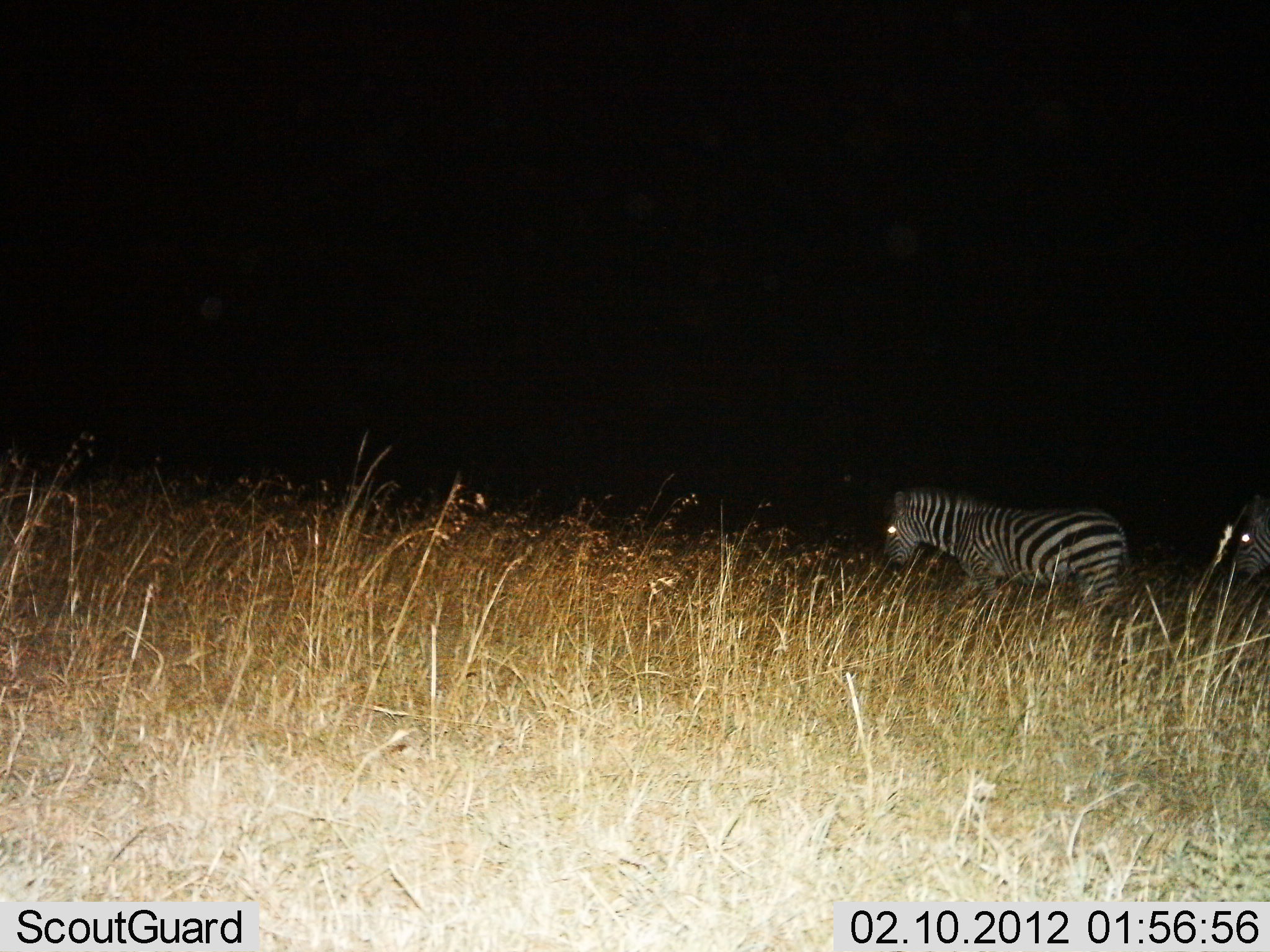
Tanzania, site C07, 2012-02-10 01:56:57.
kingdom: Animalia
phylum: Chordata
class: Mammalia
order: Perissodactyla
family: Equidae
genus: Equus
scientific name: Equus quagga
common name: plains zebra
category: zebra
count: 2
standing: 5%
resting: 0%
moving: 95%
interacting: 0%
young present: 0%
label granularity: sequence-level